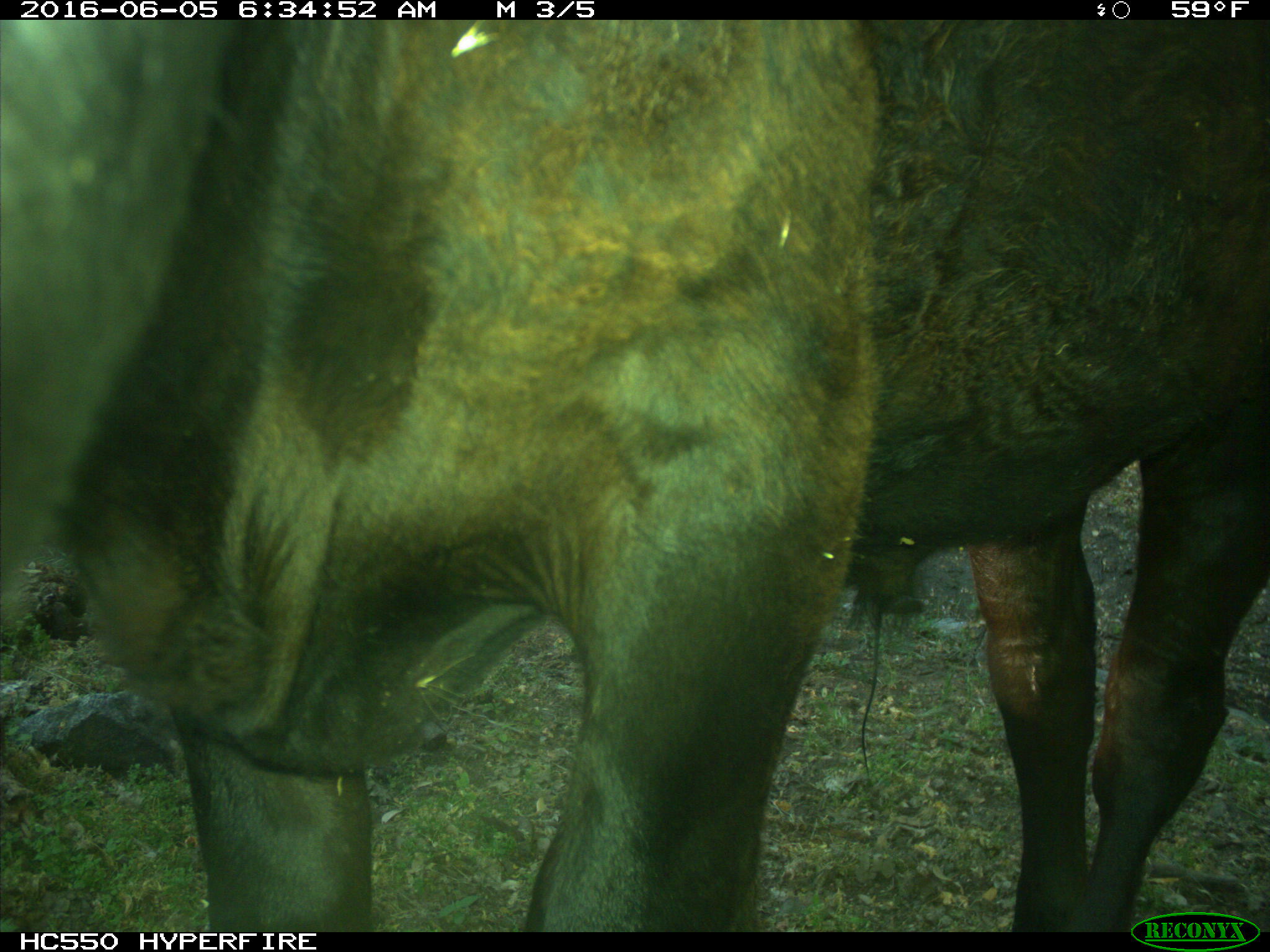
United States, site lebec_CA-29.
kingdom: Animalia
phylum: Chordata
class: Mammalia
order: Artiodactyla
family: Bovidae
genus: Bos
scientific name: Bos taurus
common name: domestic cow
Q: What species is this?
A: Bos taurus (domestic cow).